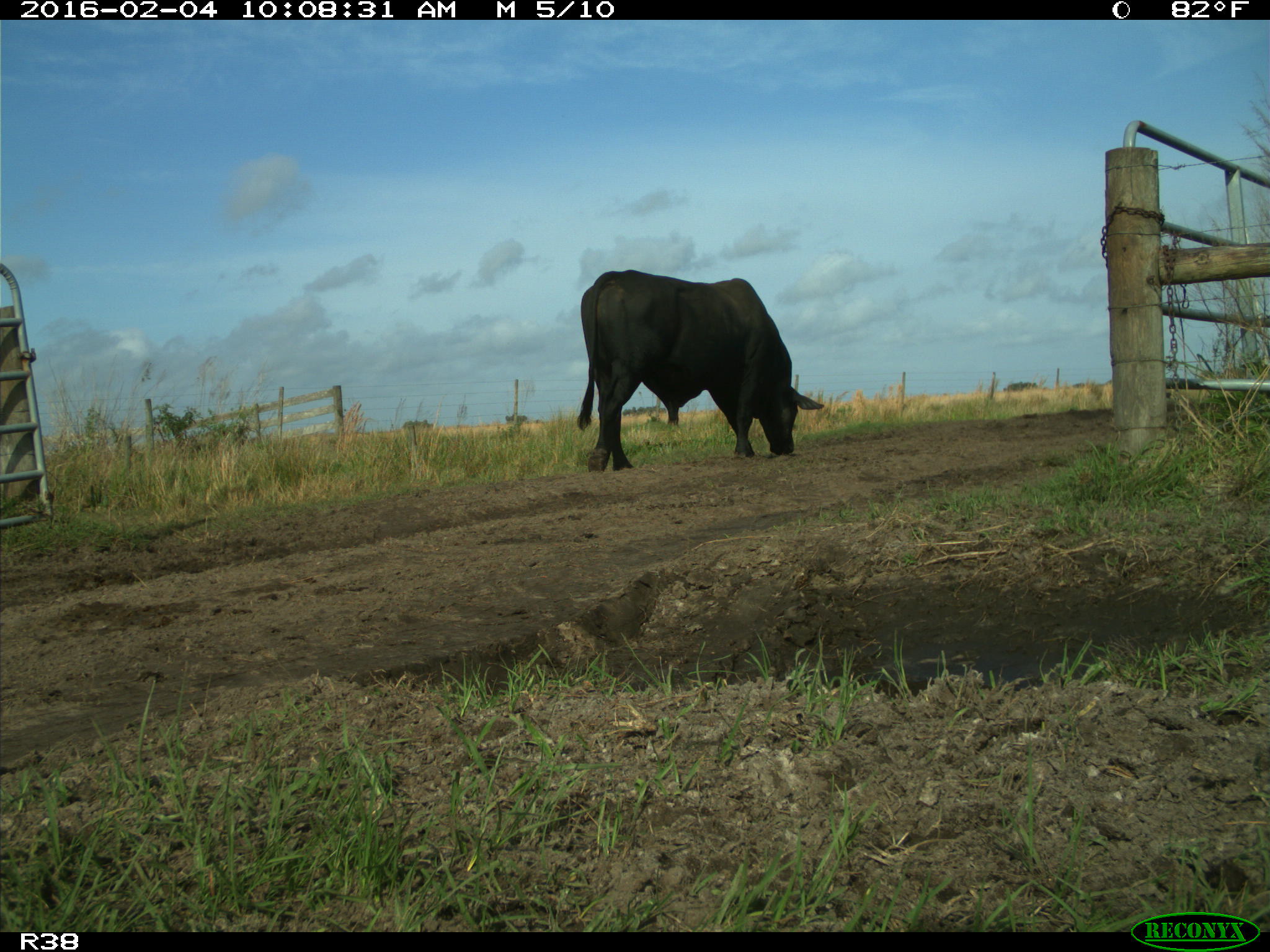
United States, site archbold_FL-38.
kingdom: Animalia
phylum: Chordata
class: Mammalia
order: Artiodactyla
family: Bovidae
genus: Bos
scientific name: Bos taurus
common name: domestic cow